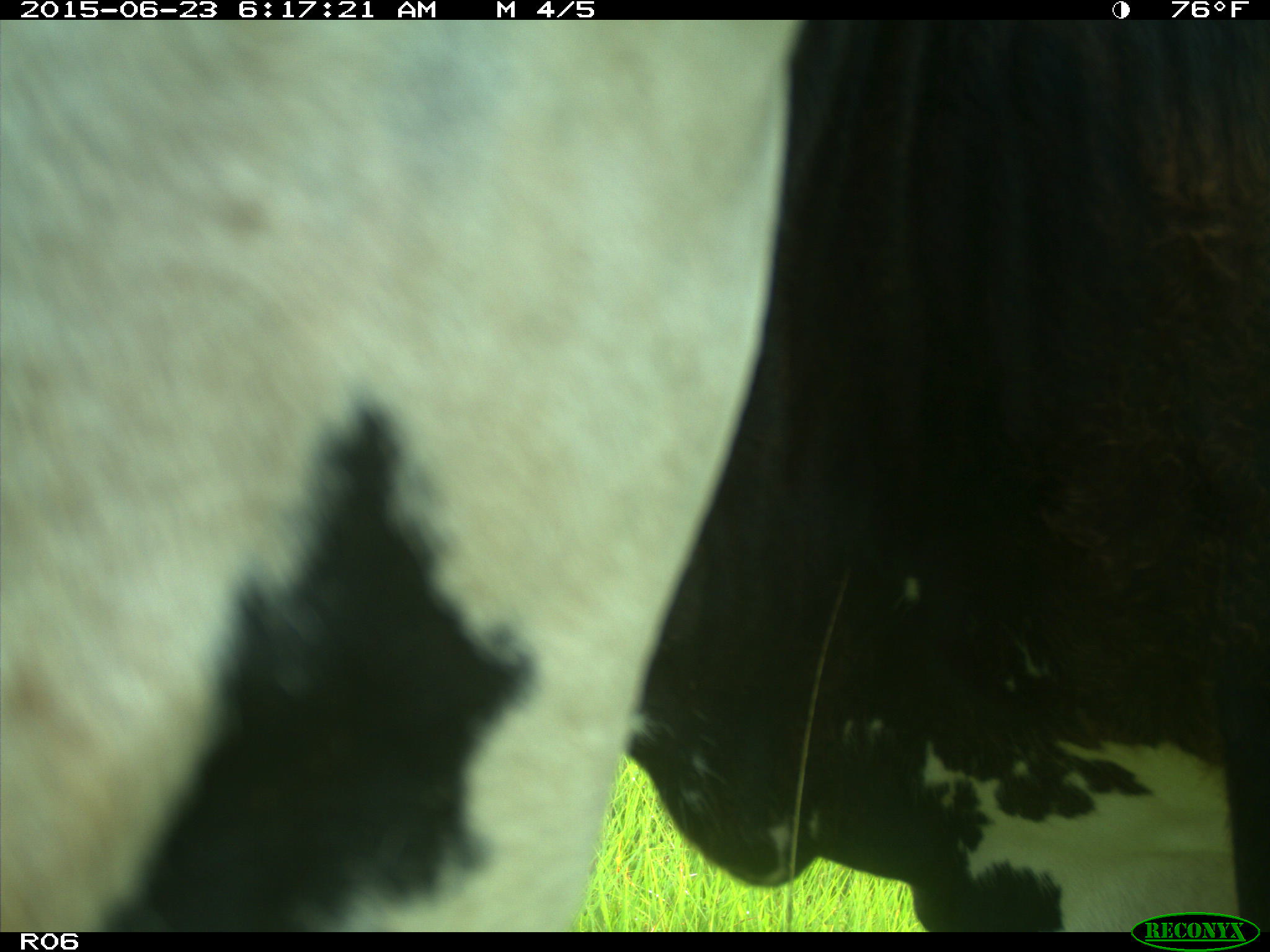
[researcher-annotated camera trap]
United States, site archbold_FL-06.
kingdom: Animalia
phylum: Chordata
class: Mammalia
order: Artiodactyla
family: Bovidae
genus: Bos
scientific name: Bos taurus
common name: domestic cow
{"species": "Bos taurus (domestic cow)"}